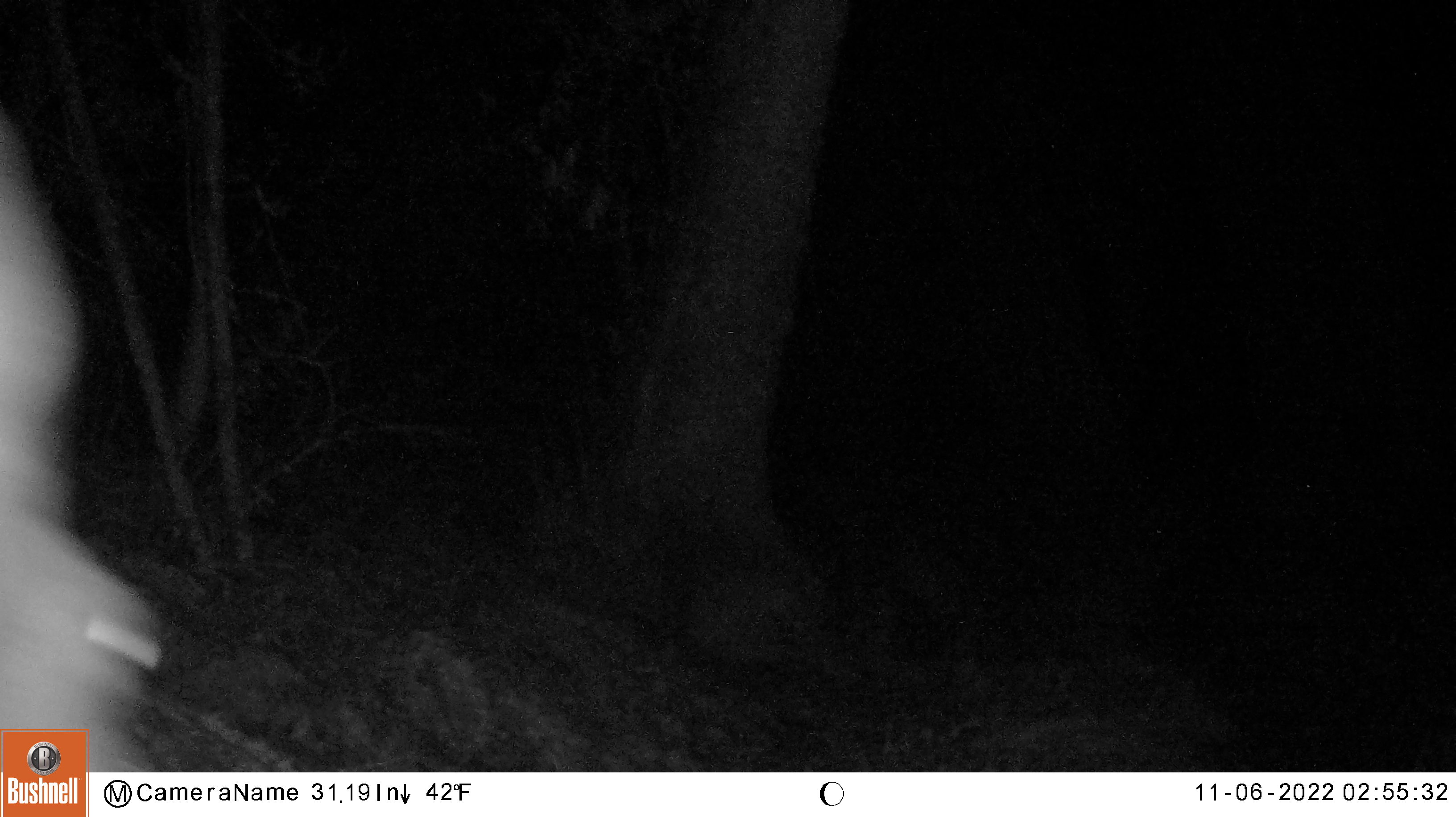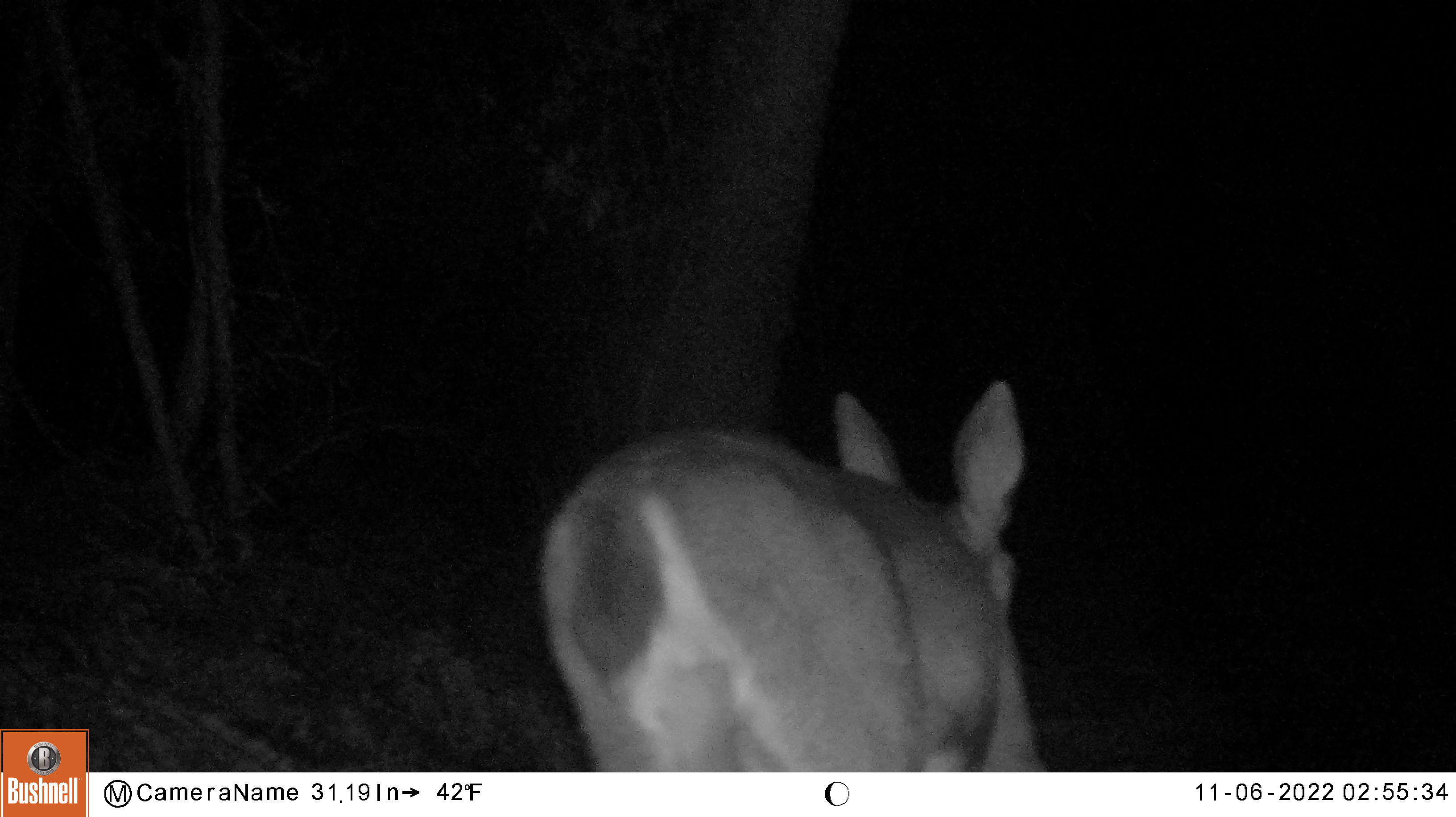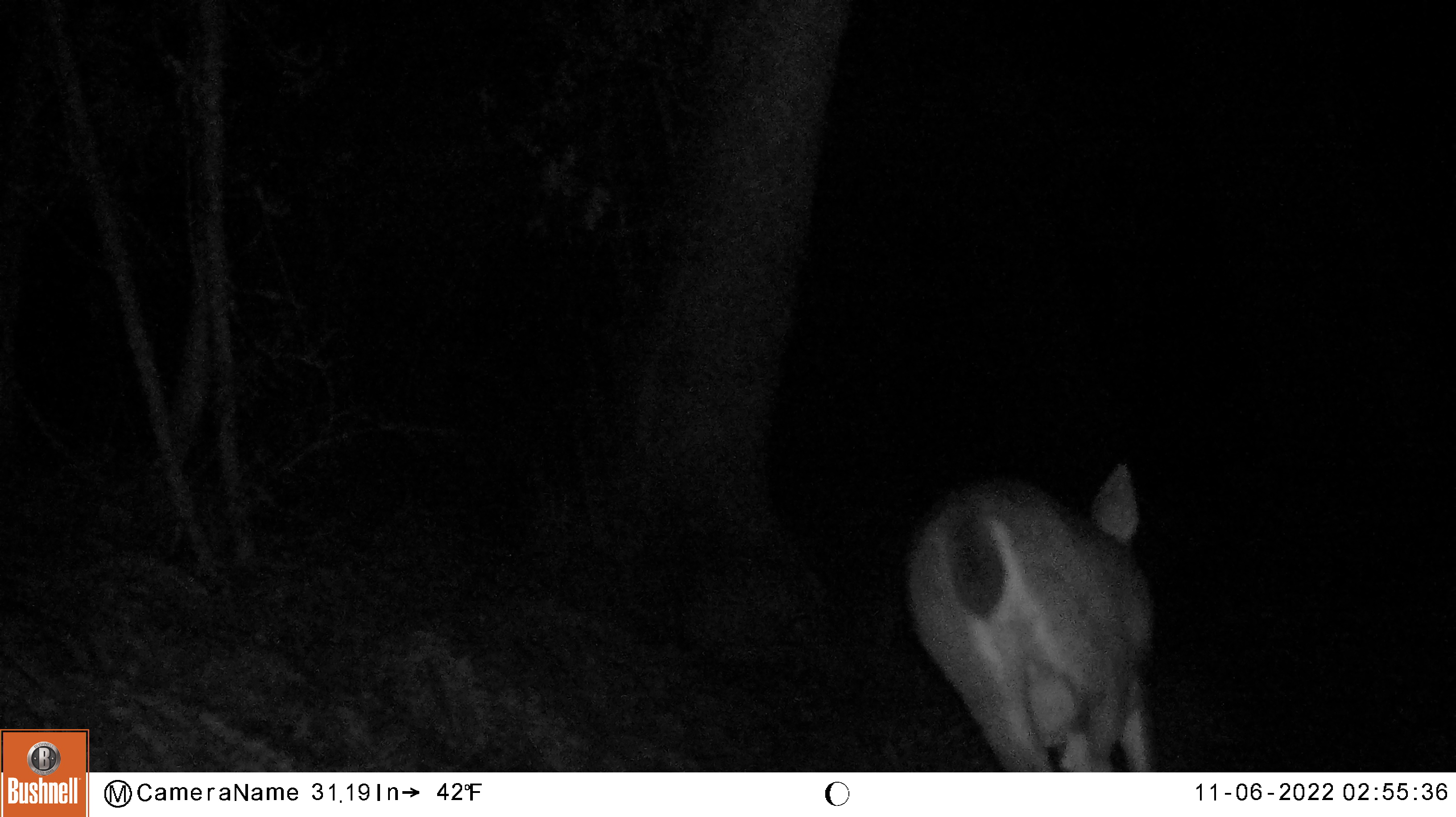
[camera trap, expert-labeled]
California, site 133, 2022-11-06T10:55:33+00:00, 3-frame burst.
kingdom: Animalia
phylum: Chordata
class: Mammalia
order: Artiodactyla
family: Cervidae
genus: Odocoileus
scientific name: Odocoileus hemionus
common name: mule deer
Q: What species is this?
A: Mule deer (Odocoileus hemionus).